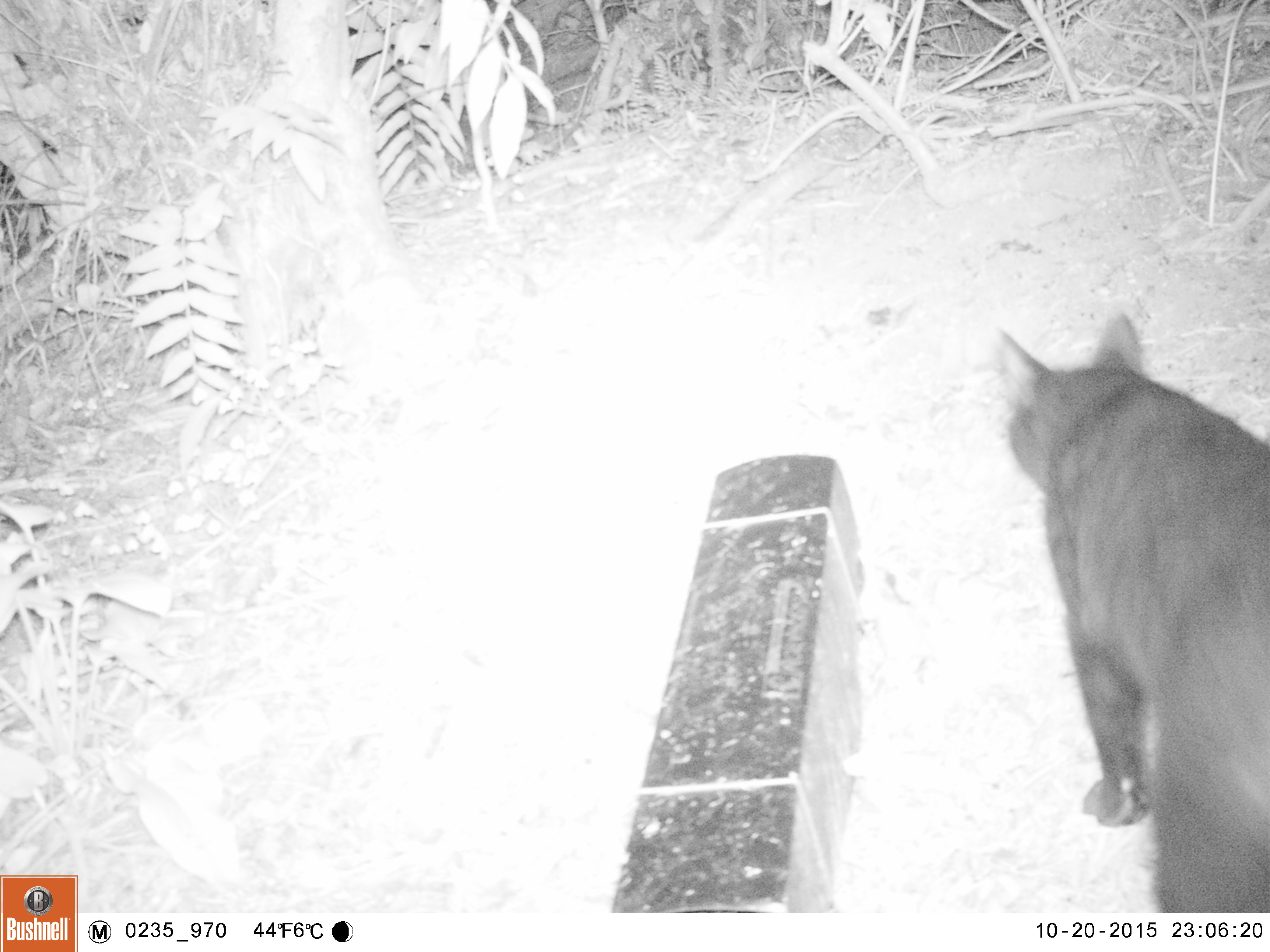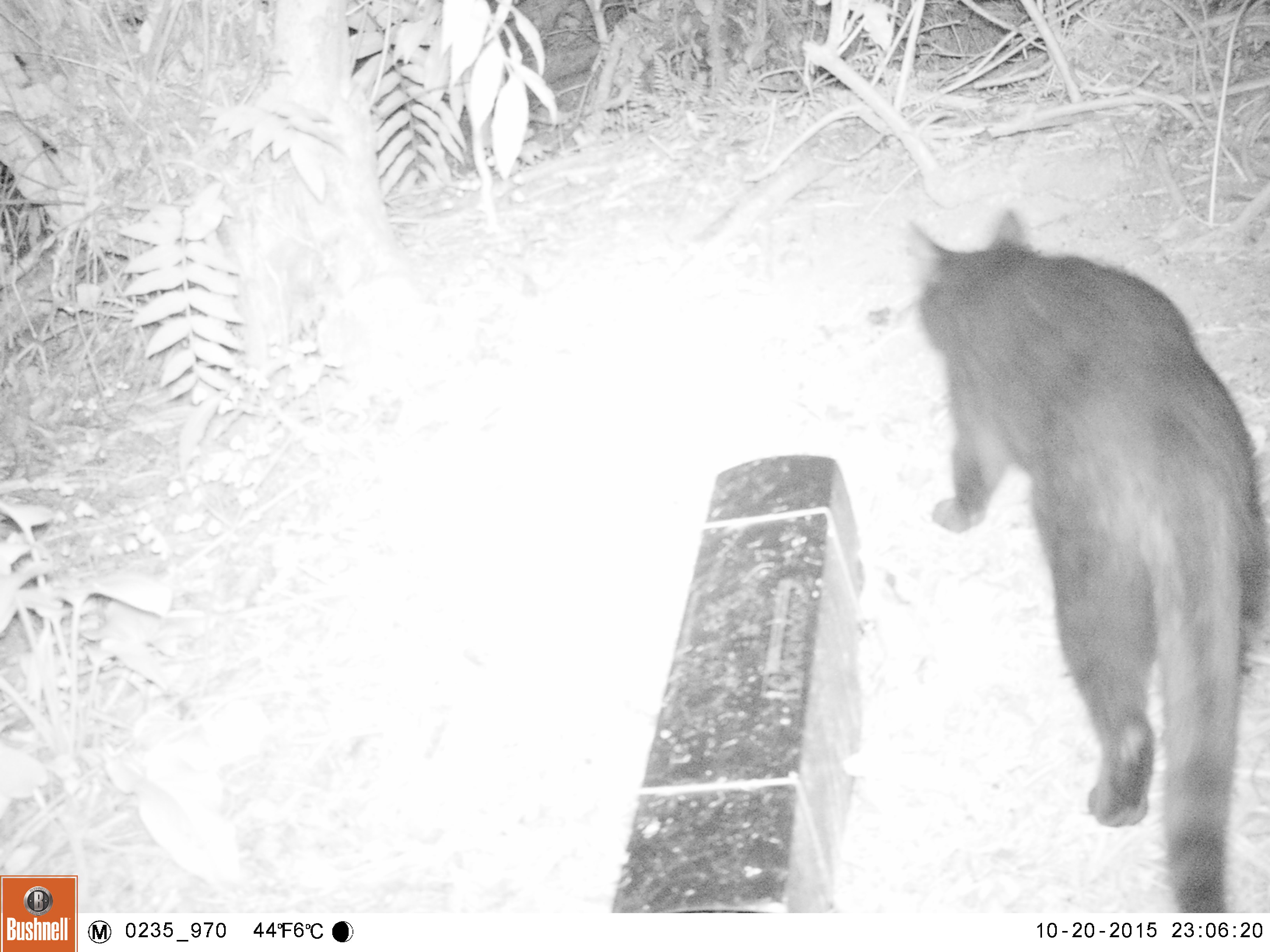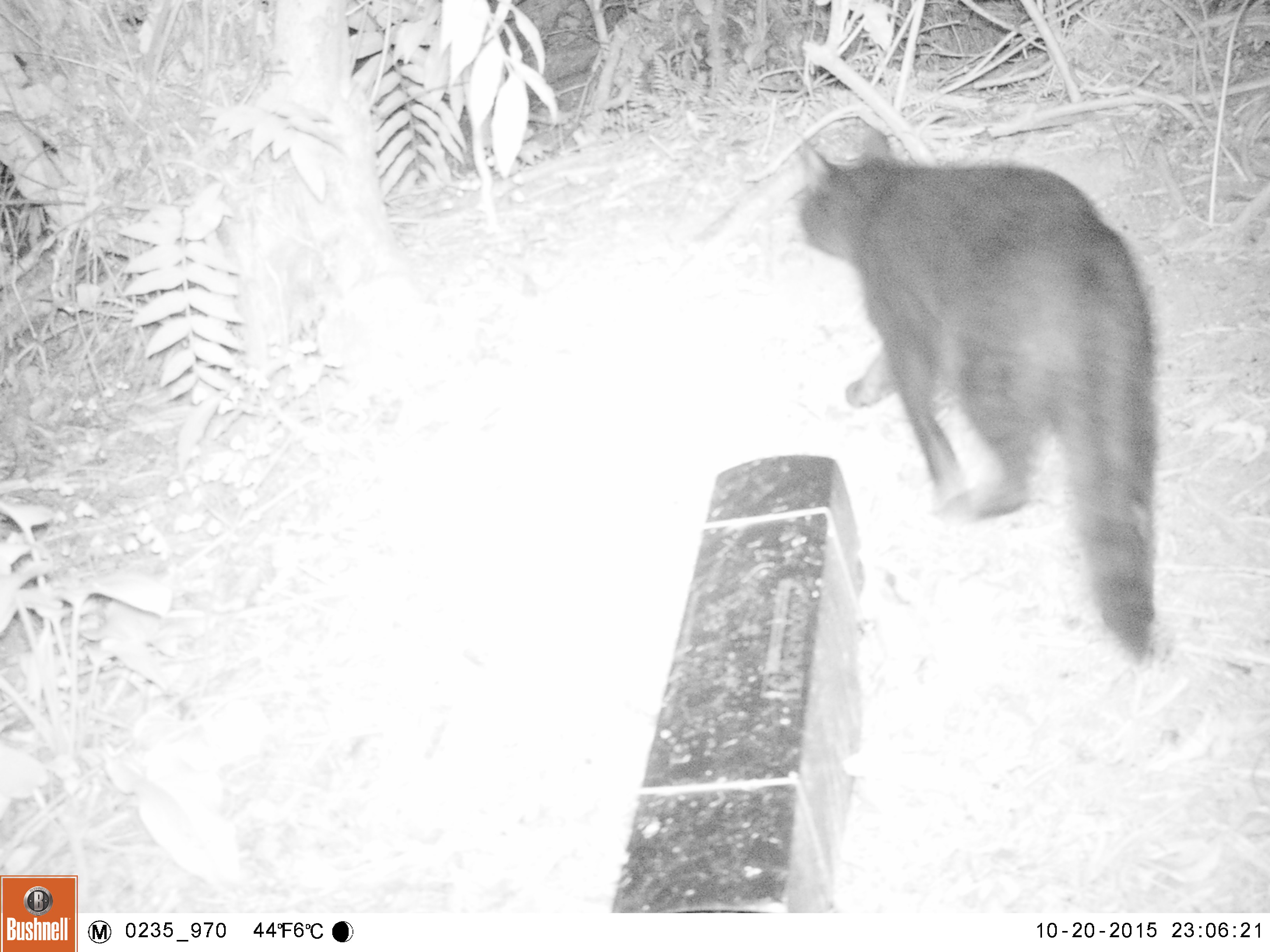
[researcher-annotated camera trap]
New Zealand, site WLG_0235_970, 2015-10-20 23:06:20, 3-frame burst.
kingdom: Animalia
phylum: Chordata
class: Mammalia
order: Carnivora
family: Felidae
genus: Felis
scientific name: Felis catus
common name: domestic cat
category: cat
Cat (domestic cat) (Felis catus).